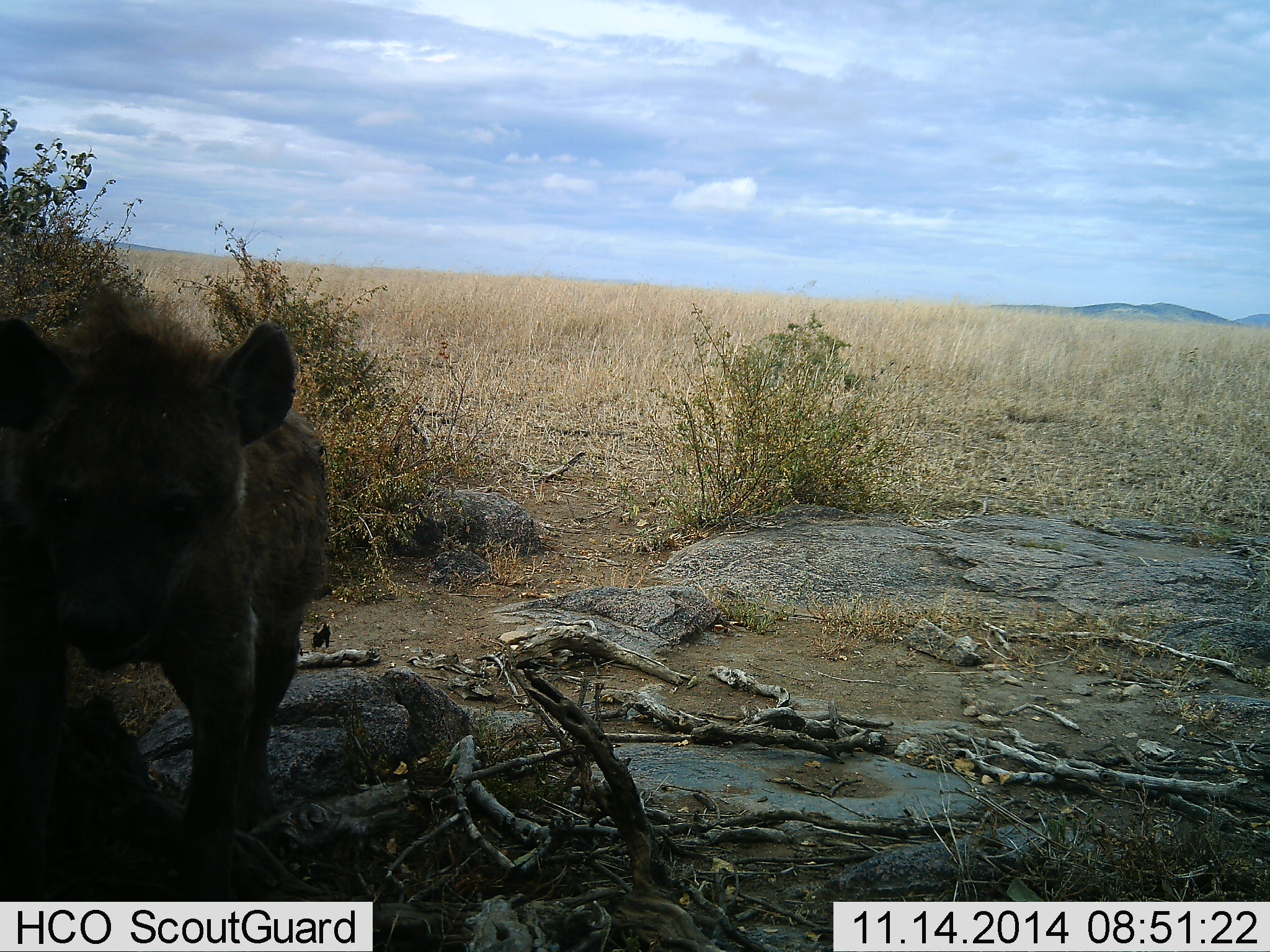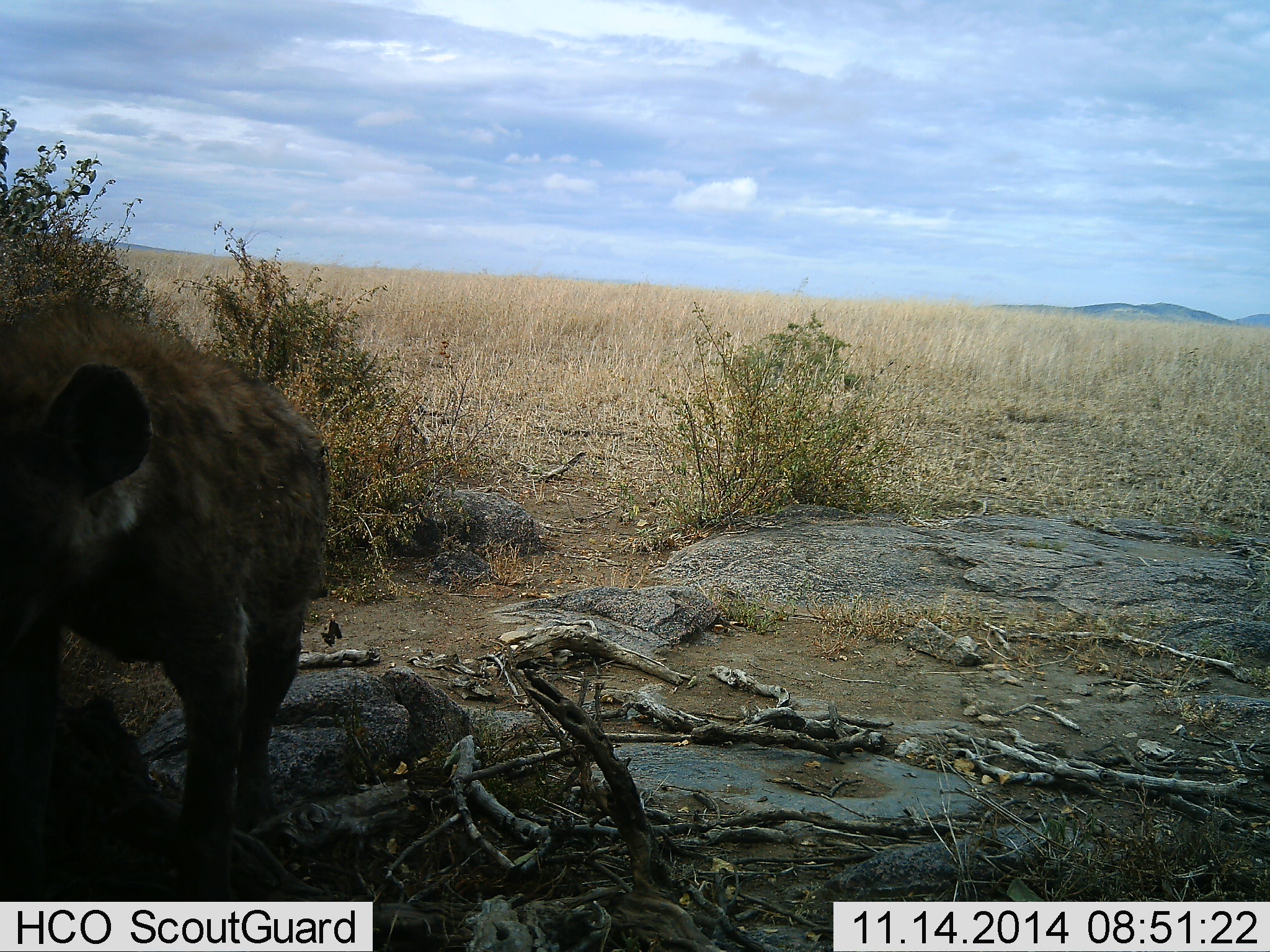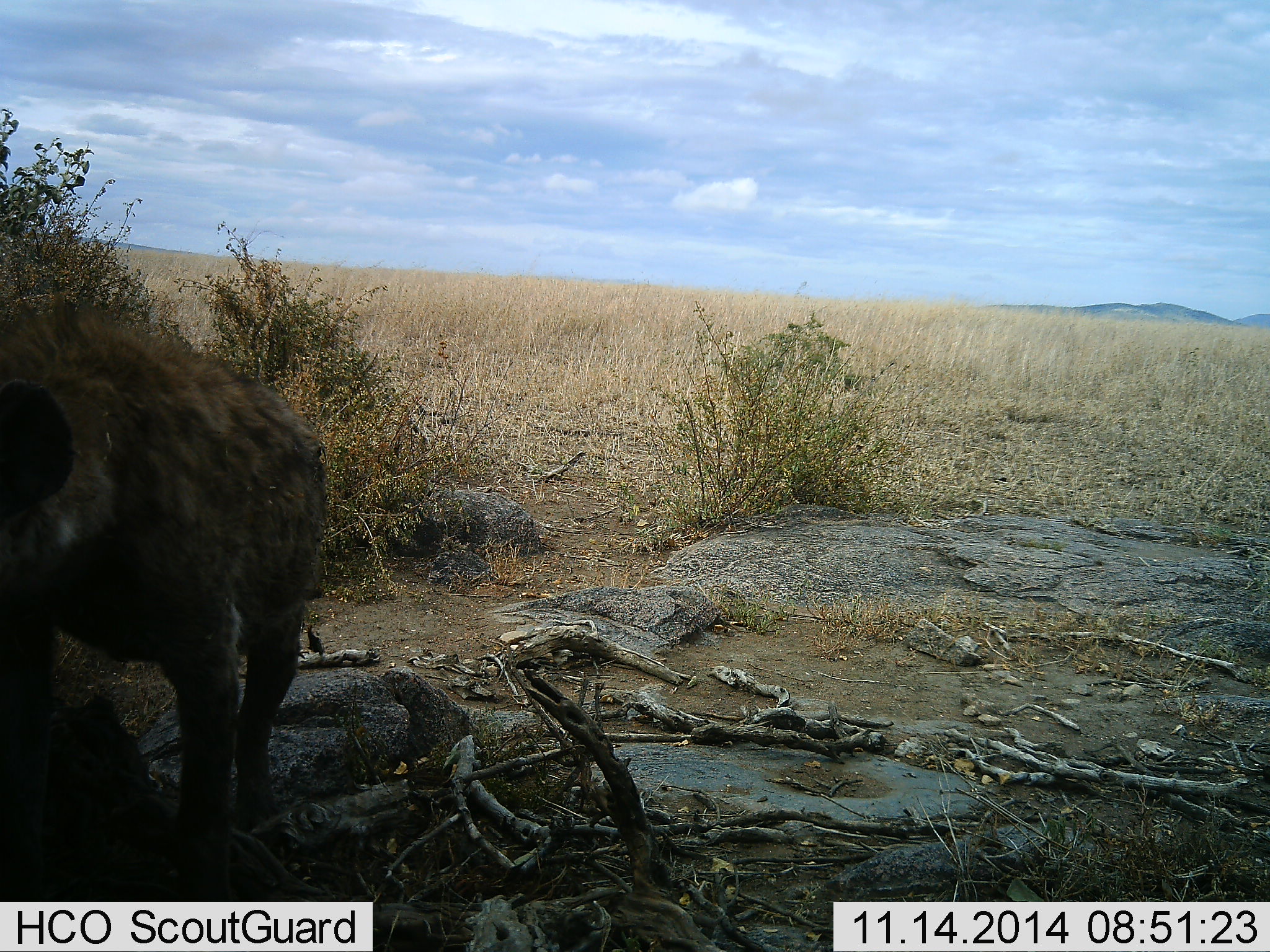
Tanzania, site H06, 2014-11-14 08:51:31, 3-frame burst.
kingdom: Animalia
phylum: Chordata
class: Mammalia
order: Carnivora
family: Hyaenidae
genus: Crocuta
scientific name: Crocuta crocuta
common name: spotted hyena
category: hyenaspotted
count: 1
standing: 100%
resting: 0%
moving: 10%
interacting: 0%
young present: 10%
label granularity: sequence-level